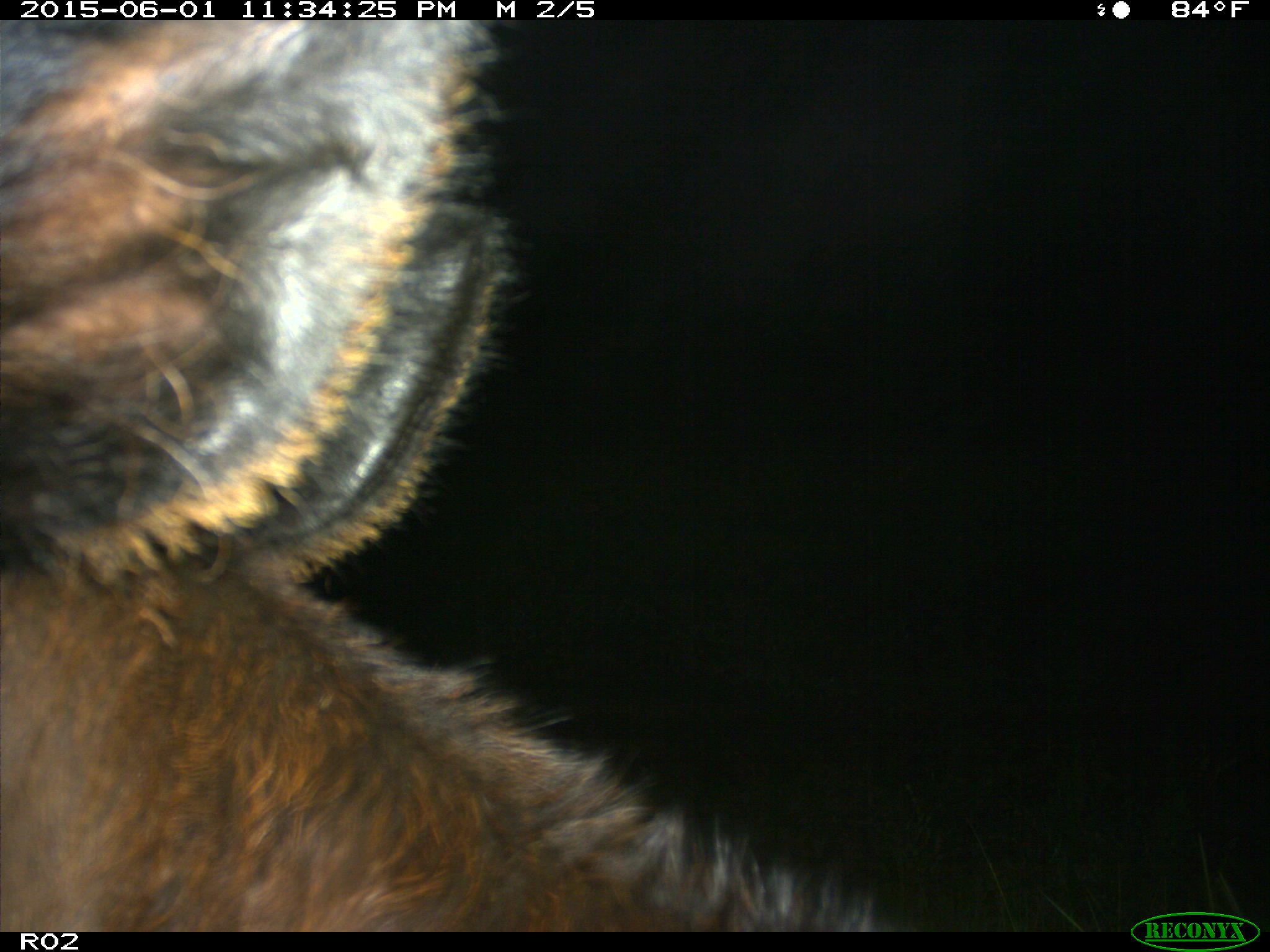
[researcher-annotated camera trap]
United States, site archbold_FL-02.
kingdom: Animalia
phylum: Chordata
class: Mammalia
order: Artiodactyla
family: Bovidae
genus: Bos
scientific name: Bos taurus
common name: domestic cow